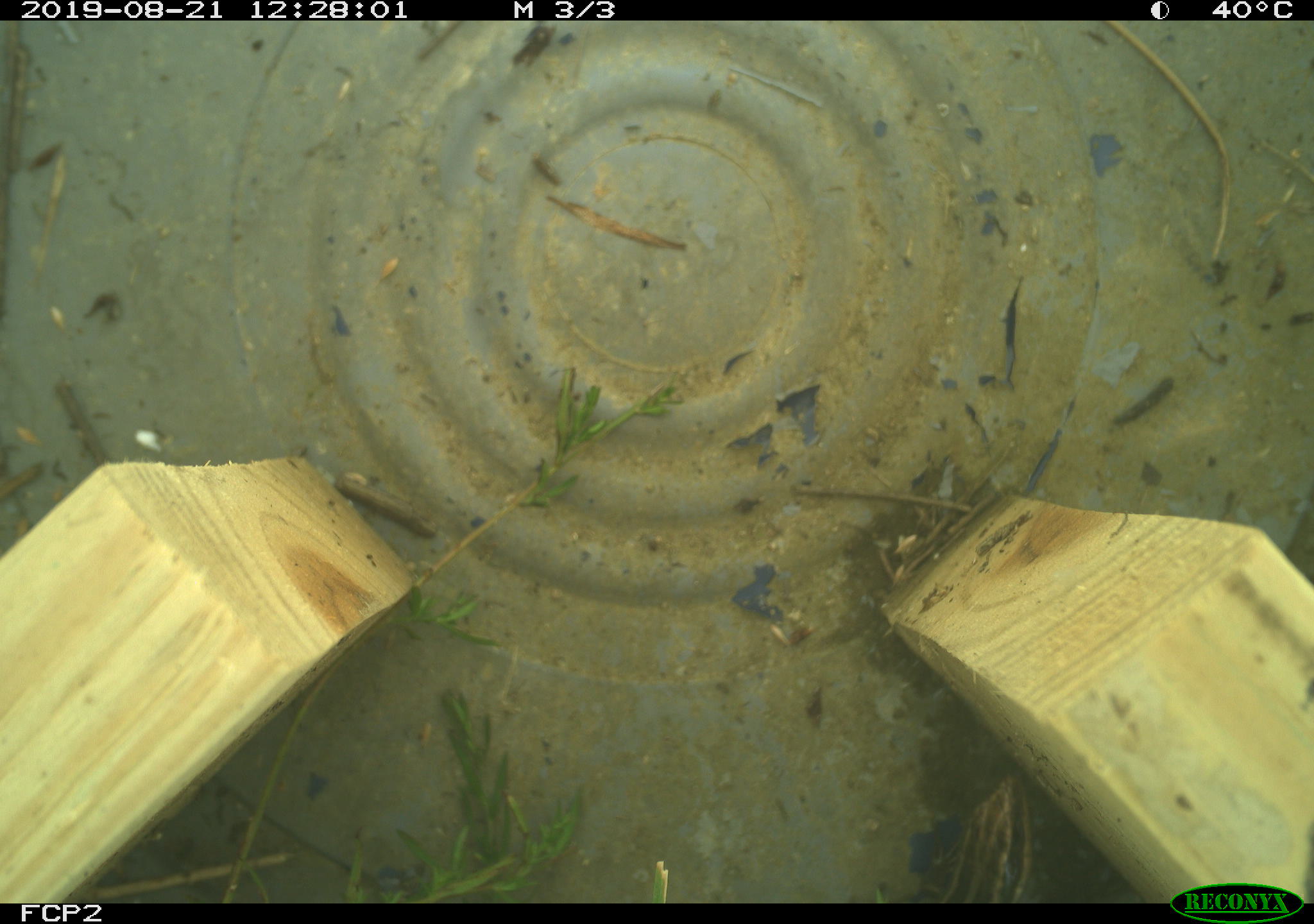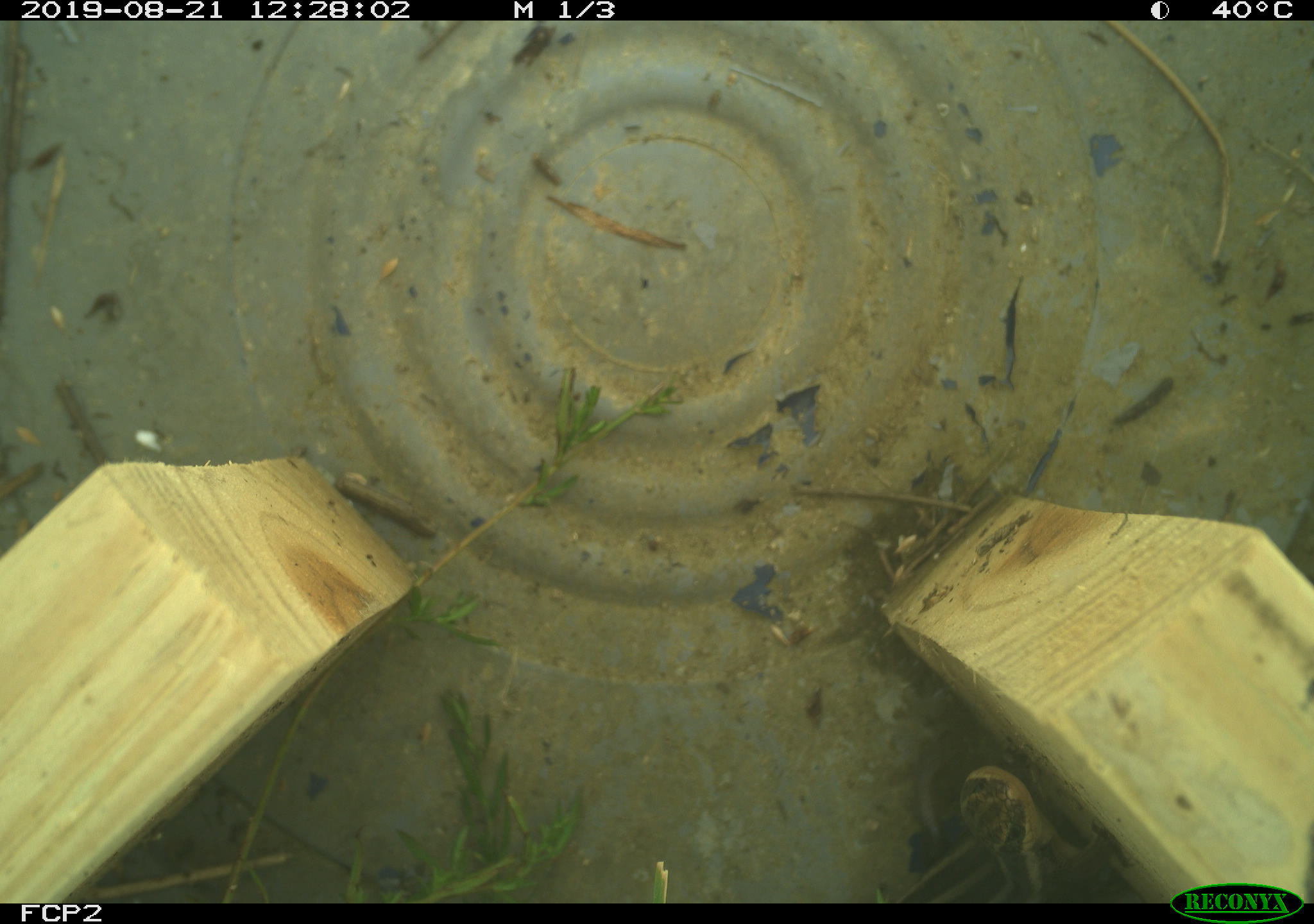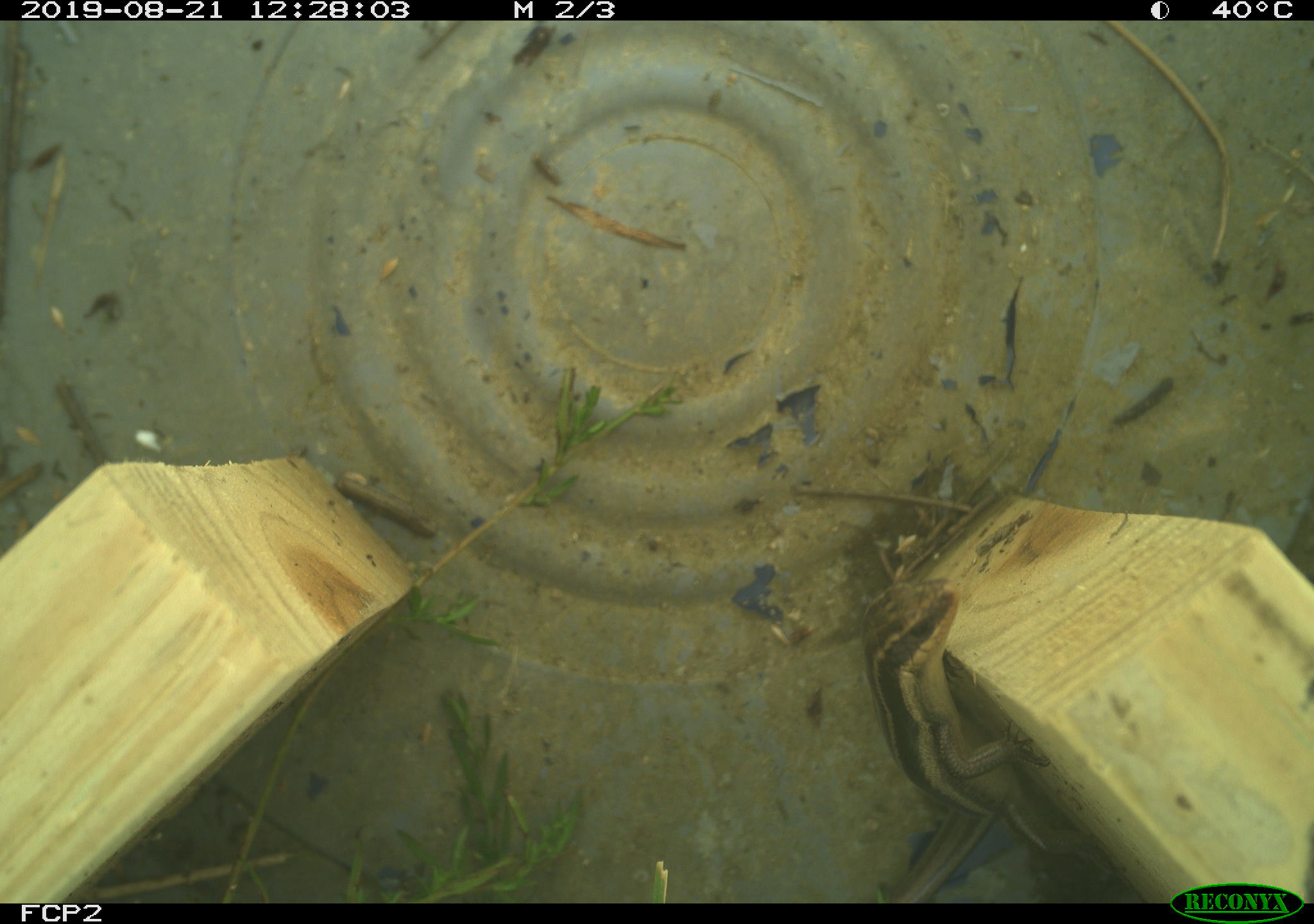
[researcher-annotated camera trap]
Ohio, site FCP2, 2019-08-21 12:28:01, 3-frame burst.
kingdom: Animalia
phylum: Chordata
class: Reptilia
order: Squamata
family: Scincidae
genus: Plestiodon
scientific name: Plestiodon fasciatus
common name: common five-lined skink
Common five-lined skink (Plestiodon fasciatus).